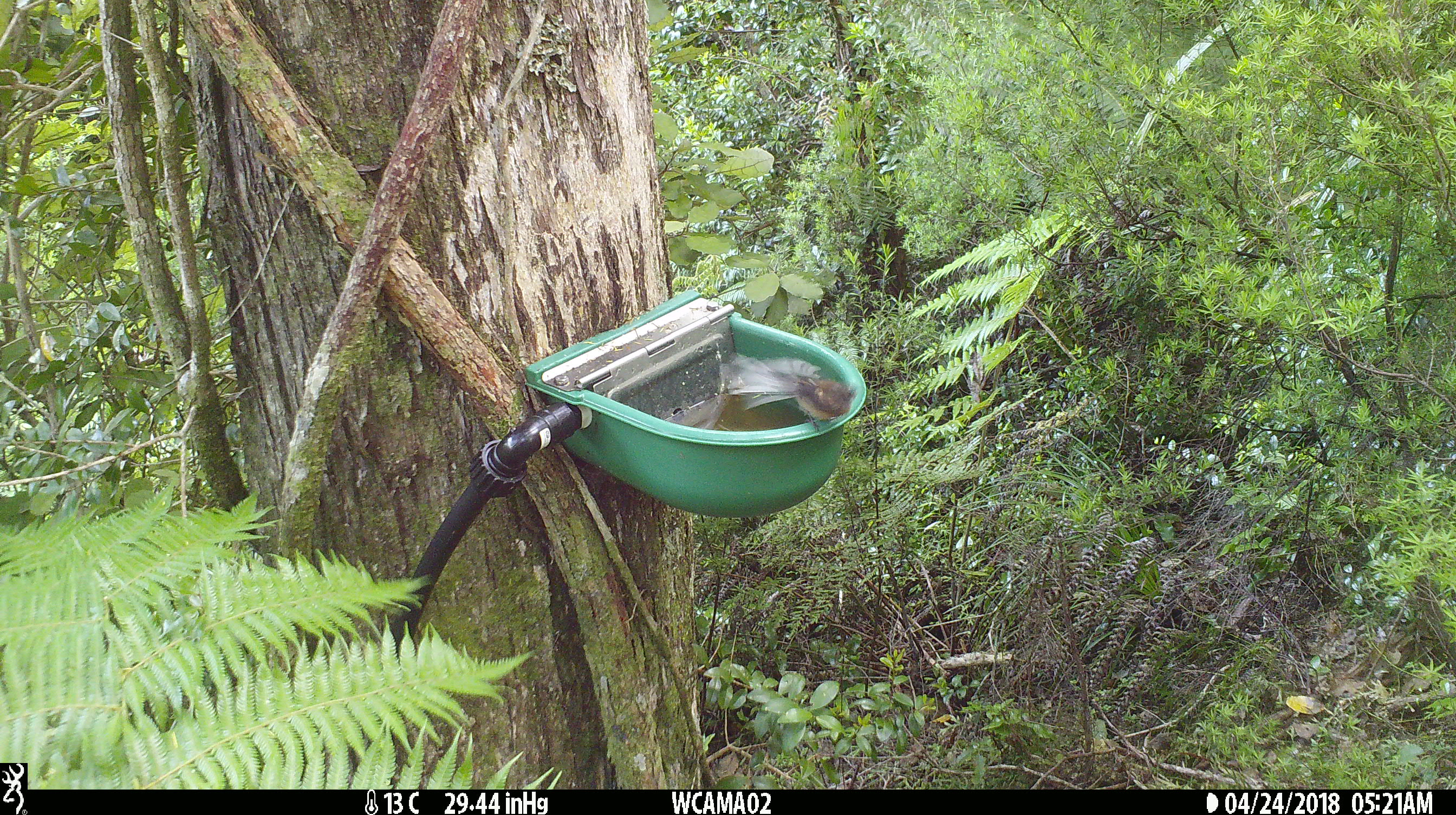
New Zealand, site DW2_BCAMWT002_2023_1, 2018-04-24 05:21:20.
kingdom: Animalia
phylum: Chordata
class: Aves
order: Passeriformes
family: Rhipiduridae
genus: Rhipidura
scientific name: Rhipidura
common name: fantails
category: fantail